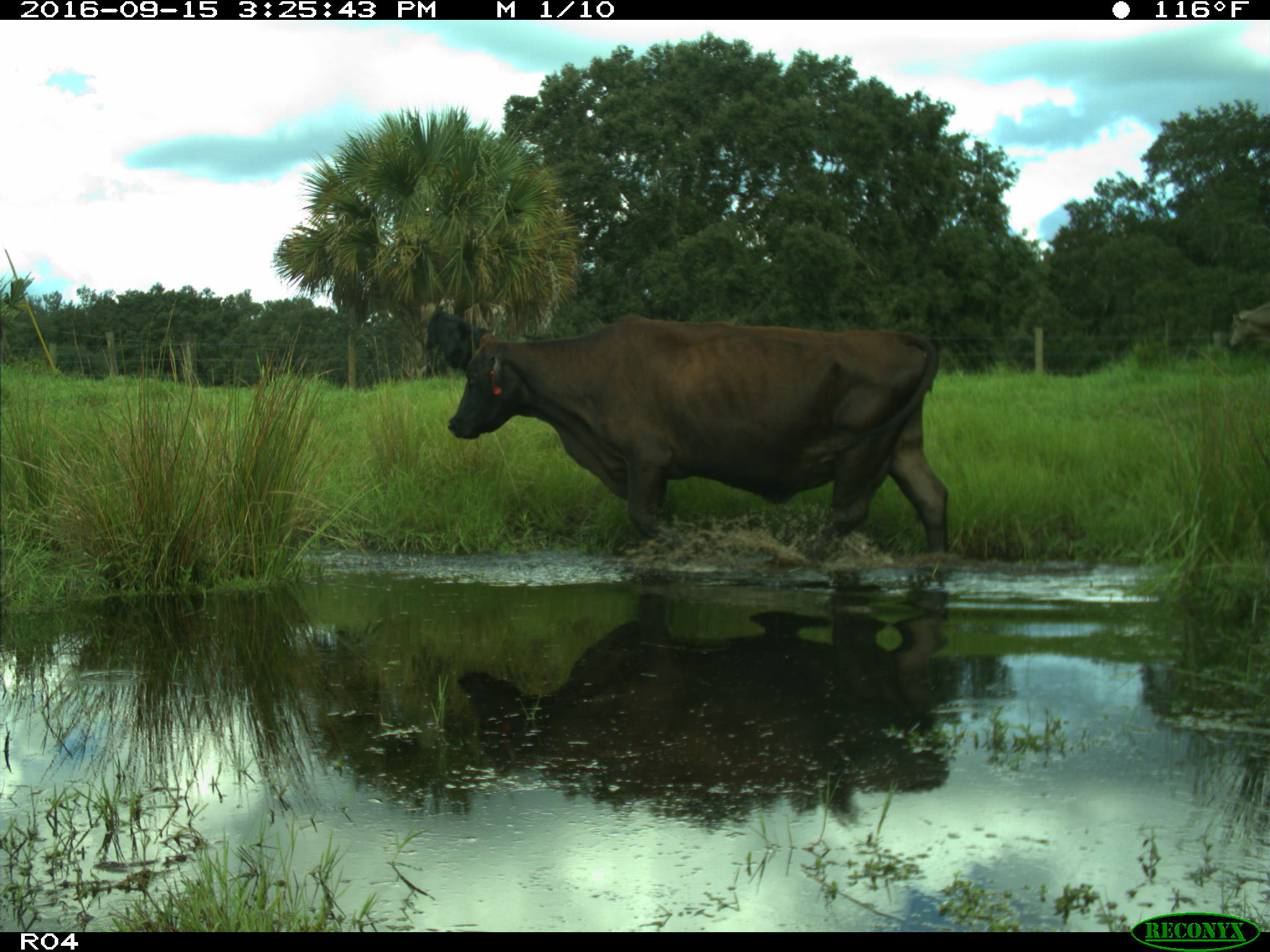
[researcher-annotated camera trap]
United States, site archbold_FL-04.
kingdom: Animalia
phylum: Chordata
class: Mammalia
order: Artiodactyla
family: Bovidae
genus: Bos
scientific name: Bos taurus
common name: domestic cow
Bos taurus (domestic cow).